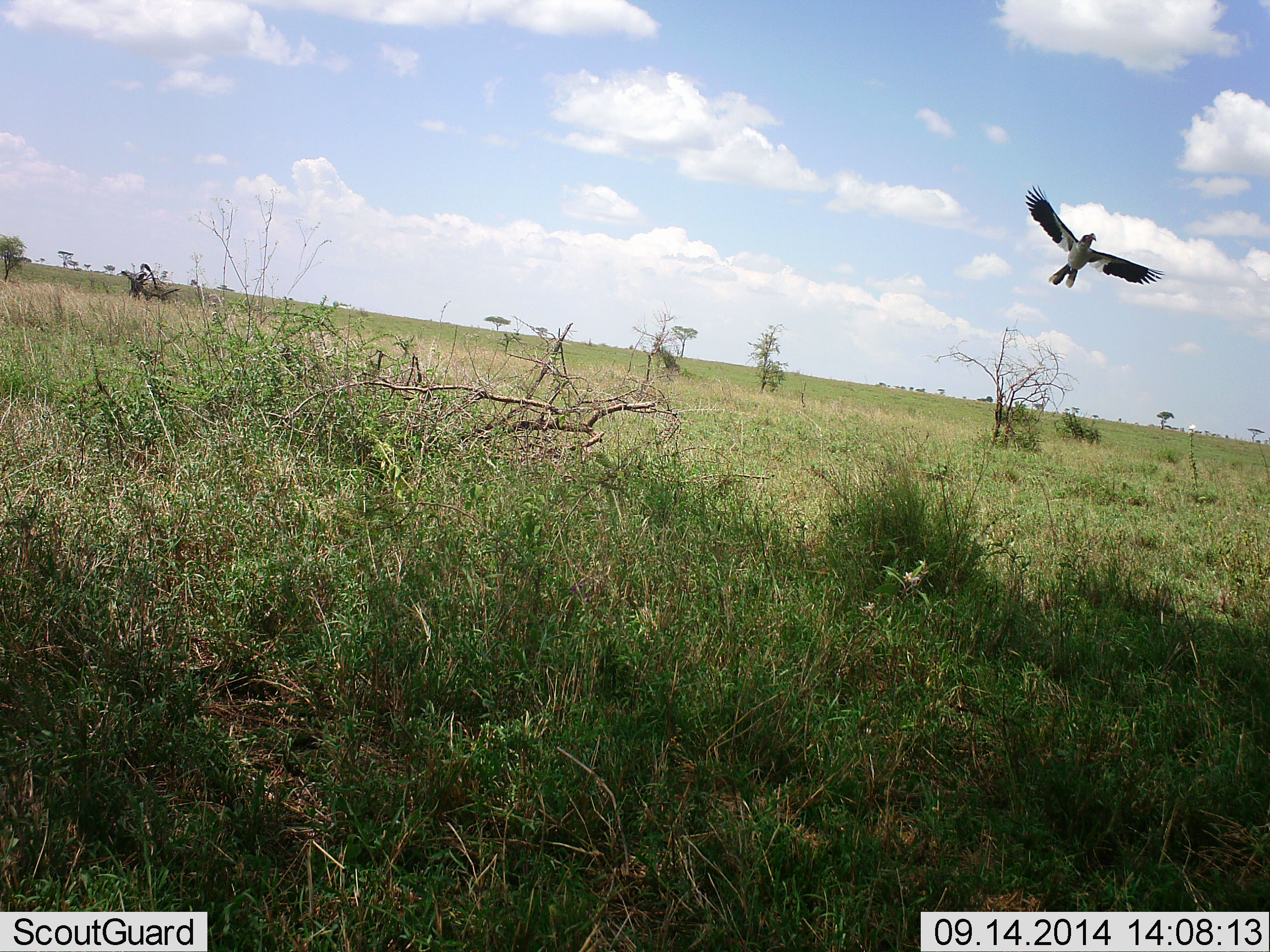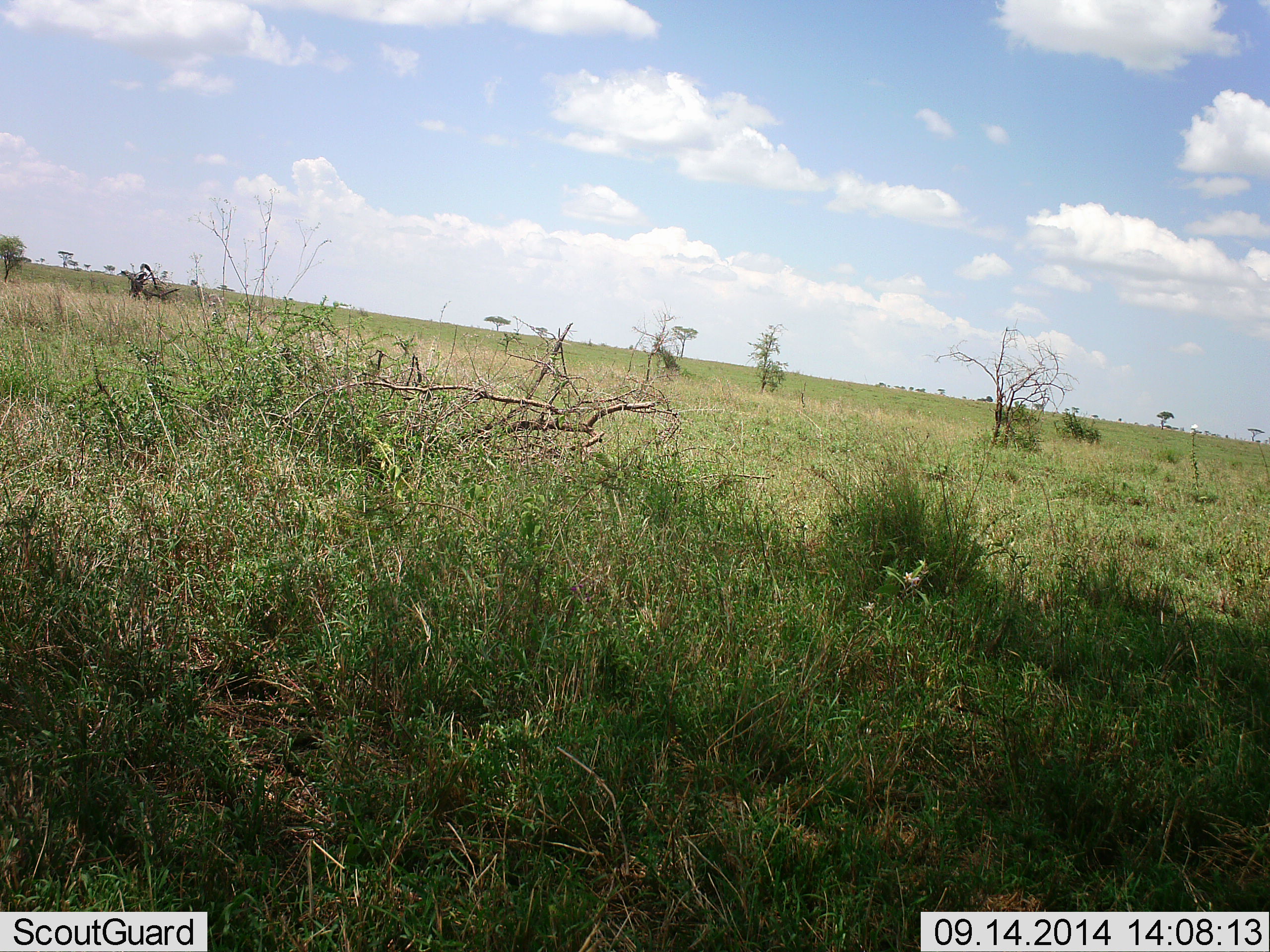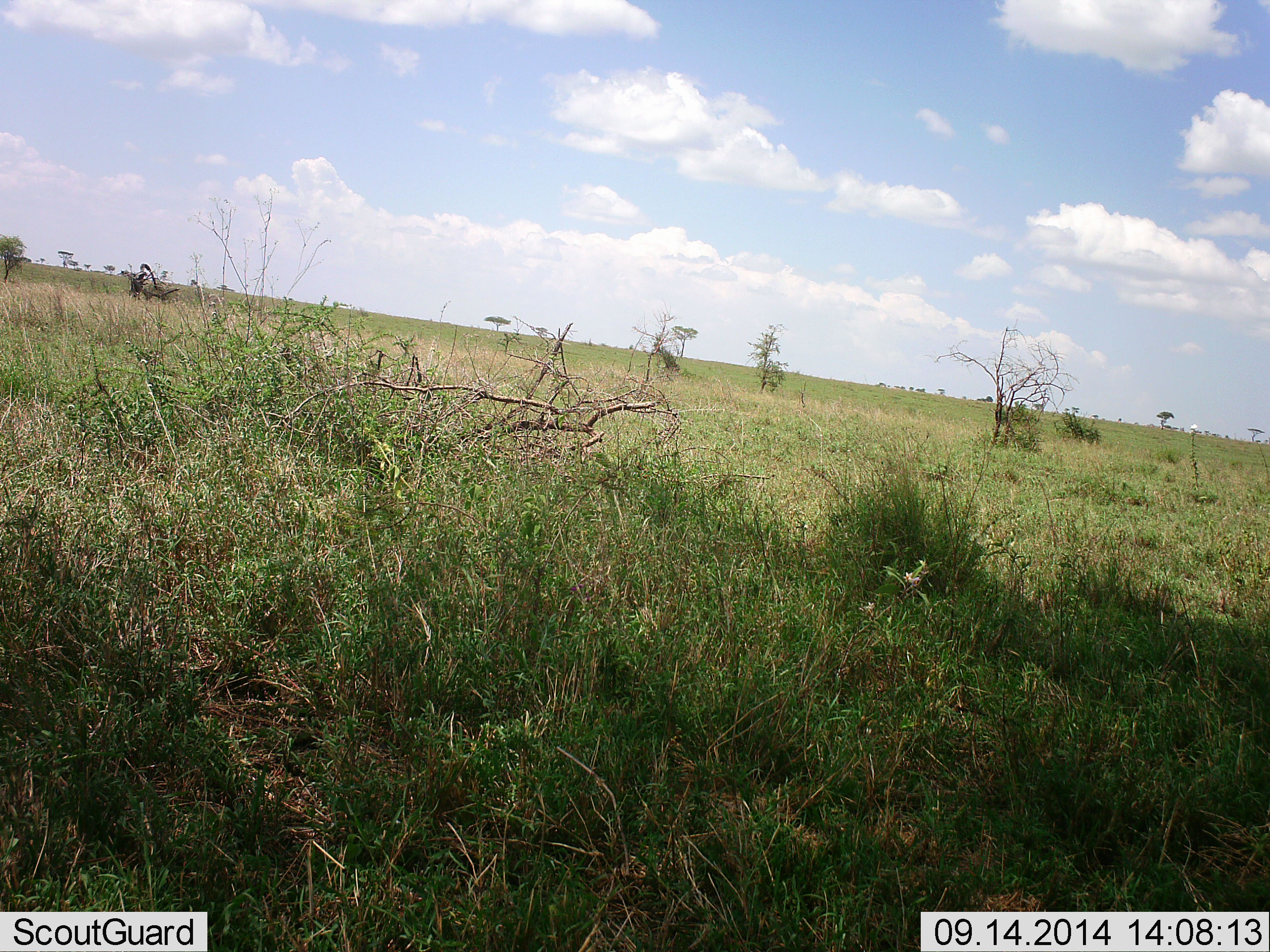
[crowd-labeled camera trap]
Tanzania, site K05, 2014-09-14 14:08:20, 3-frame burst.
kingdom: Animalia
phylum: Chordata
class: Aves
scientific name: Aves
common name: bird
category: otherbird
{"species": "otherbird (bird) (Aves)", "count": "1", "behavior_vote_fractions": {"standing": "0%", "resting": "0%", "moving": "100%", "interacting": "12%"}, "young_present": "0%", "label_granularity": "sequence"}